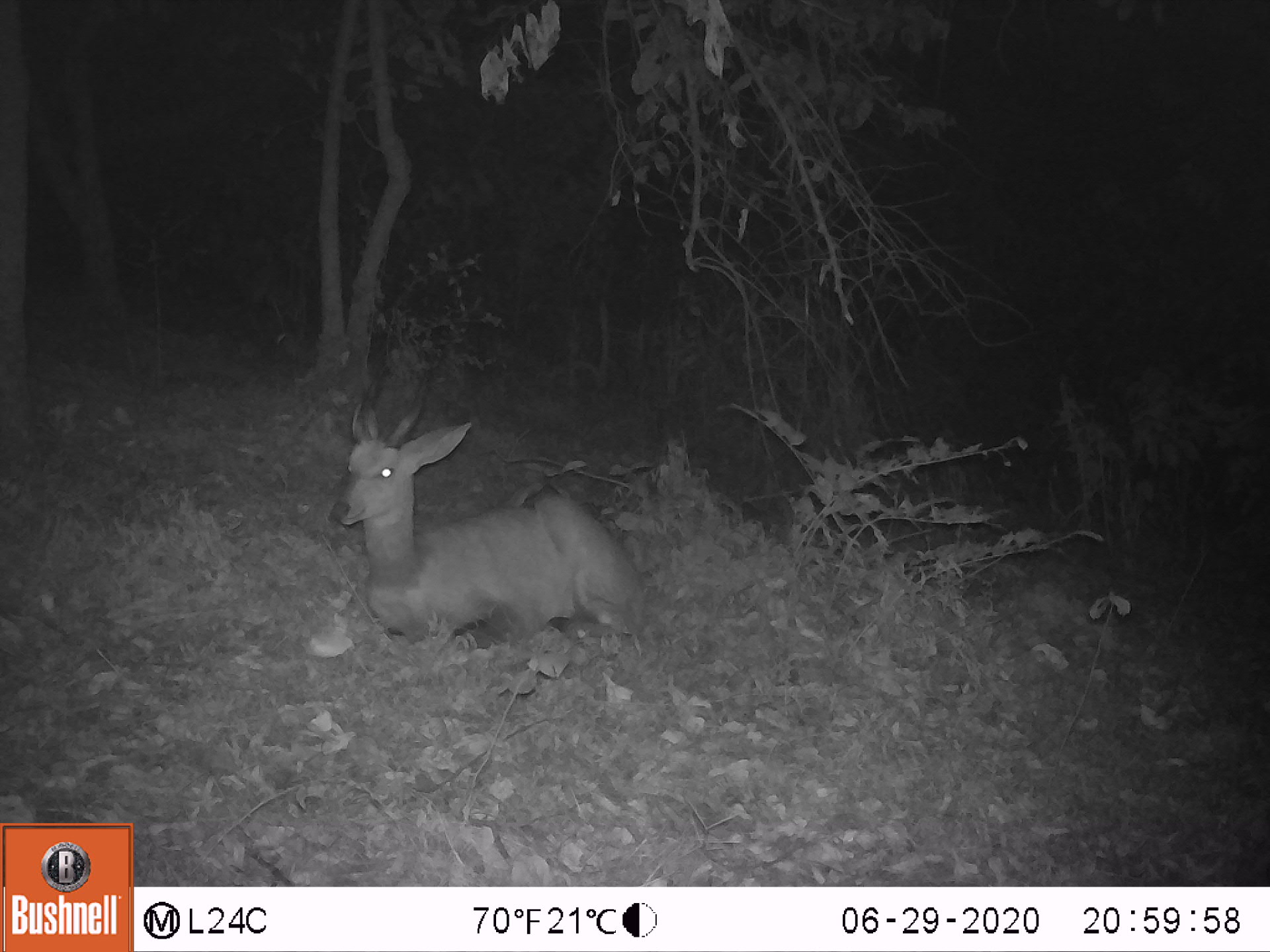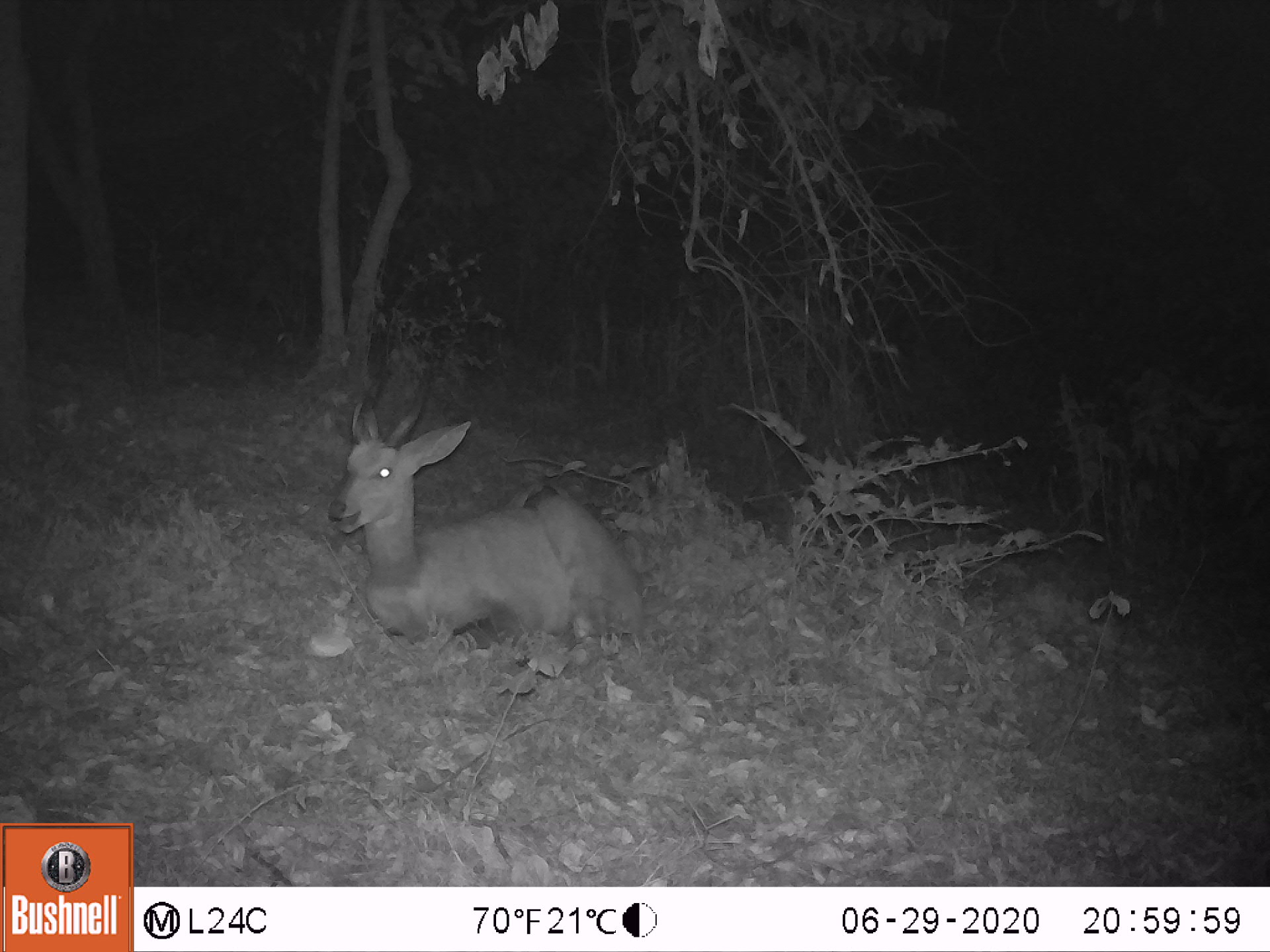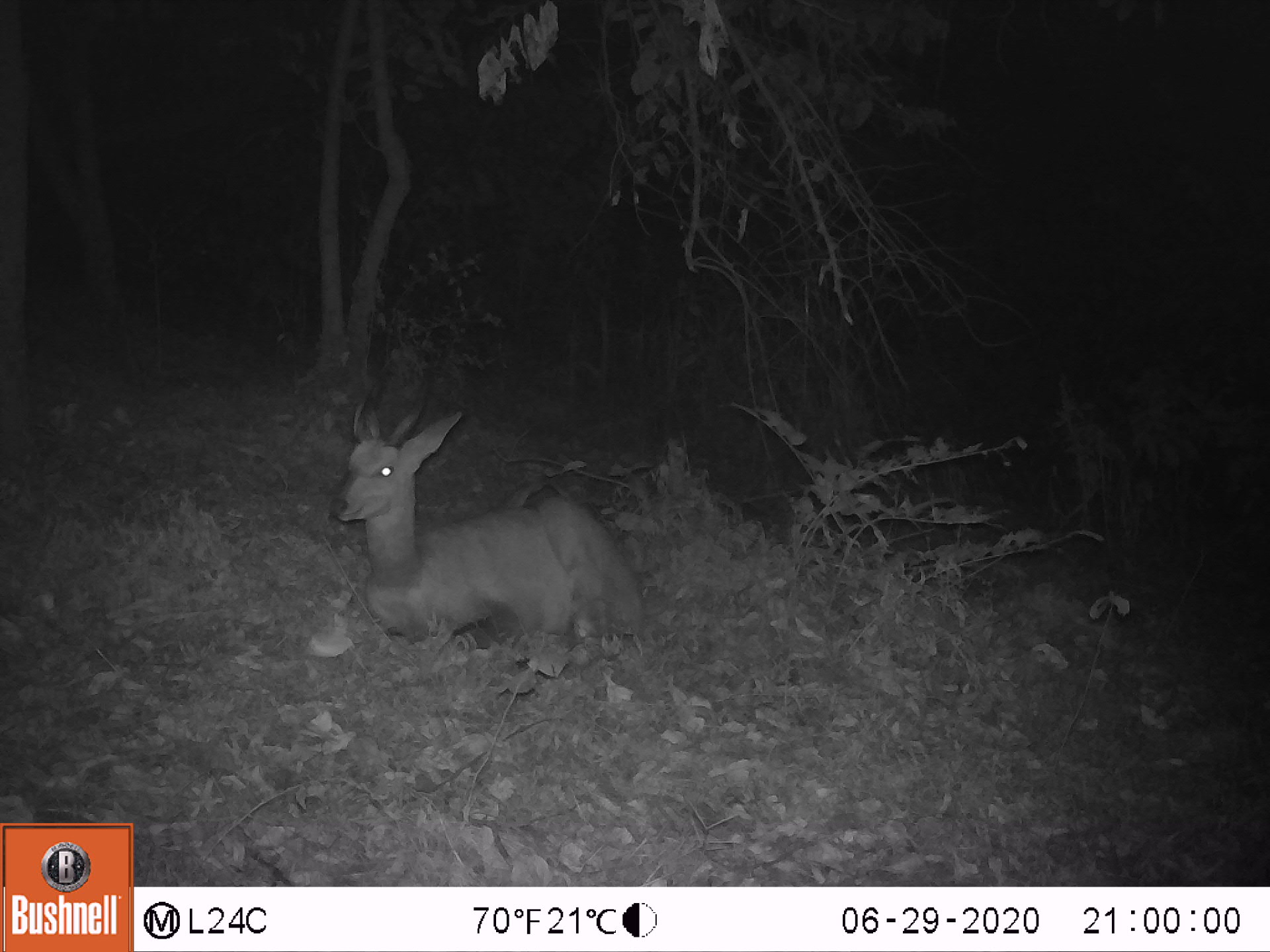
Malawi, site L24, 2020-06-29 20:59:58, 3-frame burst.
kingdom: Animalia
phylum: Chordata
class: Mammalia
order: Artiodactyla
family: Bovidae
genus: Tragelaphus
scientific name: Tragelaphus sylvaticus sylvaticus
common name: cape bushbuck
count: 1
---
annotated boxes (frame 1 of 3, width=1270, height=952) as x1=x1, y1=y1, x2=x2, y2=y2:
cape bushbuck: x1=324, y1=358, x2=651, y2=655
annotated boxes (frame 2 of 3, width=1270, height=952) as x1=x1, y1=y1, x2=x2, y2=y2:
cape bushbuck: x1=327, y1=361, x2=652, y2=657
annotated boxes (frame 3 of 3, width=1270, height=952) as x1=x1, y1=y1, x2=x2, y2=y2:
cape bushbuck: x1=327, y1=361, x2=653, y2=657